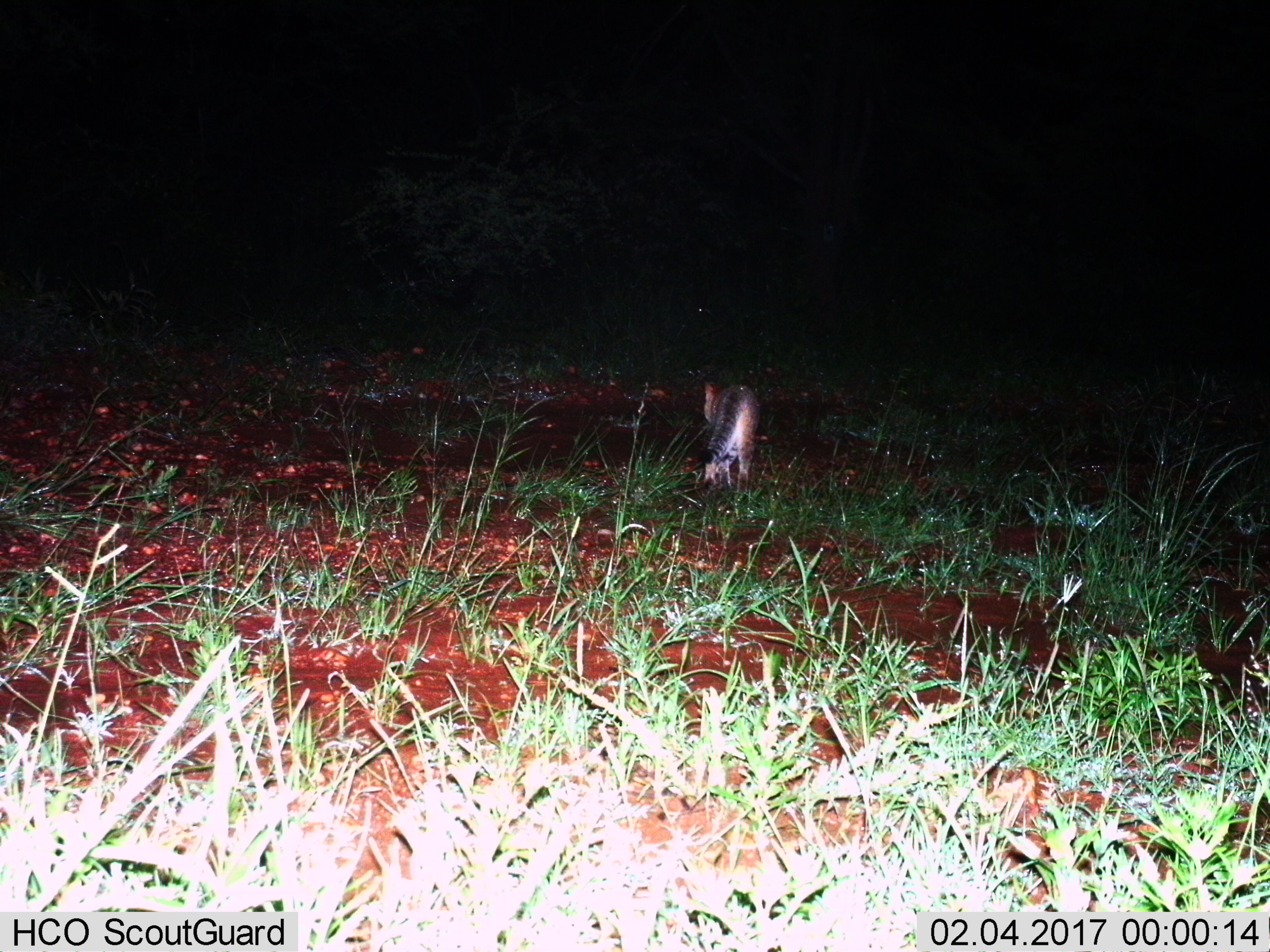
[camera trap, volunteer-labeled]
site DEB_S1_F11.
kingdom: Animalia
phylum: Chordata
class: Mammalia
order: Carnivora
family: Felidae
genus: Felis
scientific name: Felis lybica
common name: african wild cat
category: africanwildcat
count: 1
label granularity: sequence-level